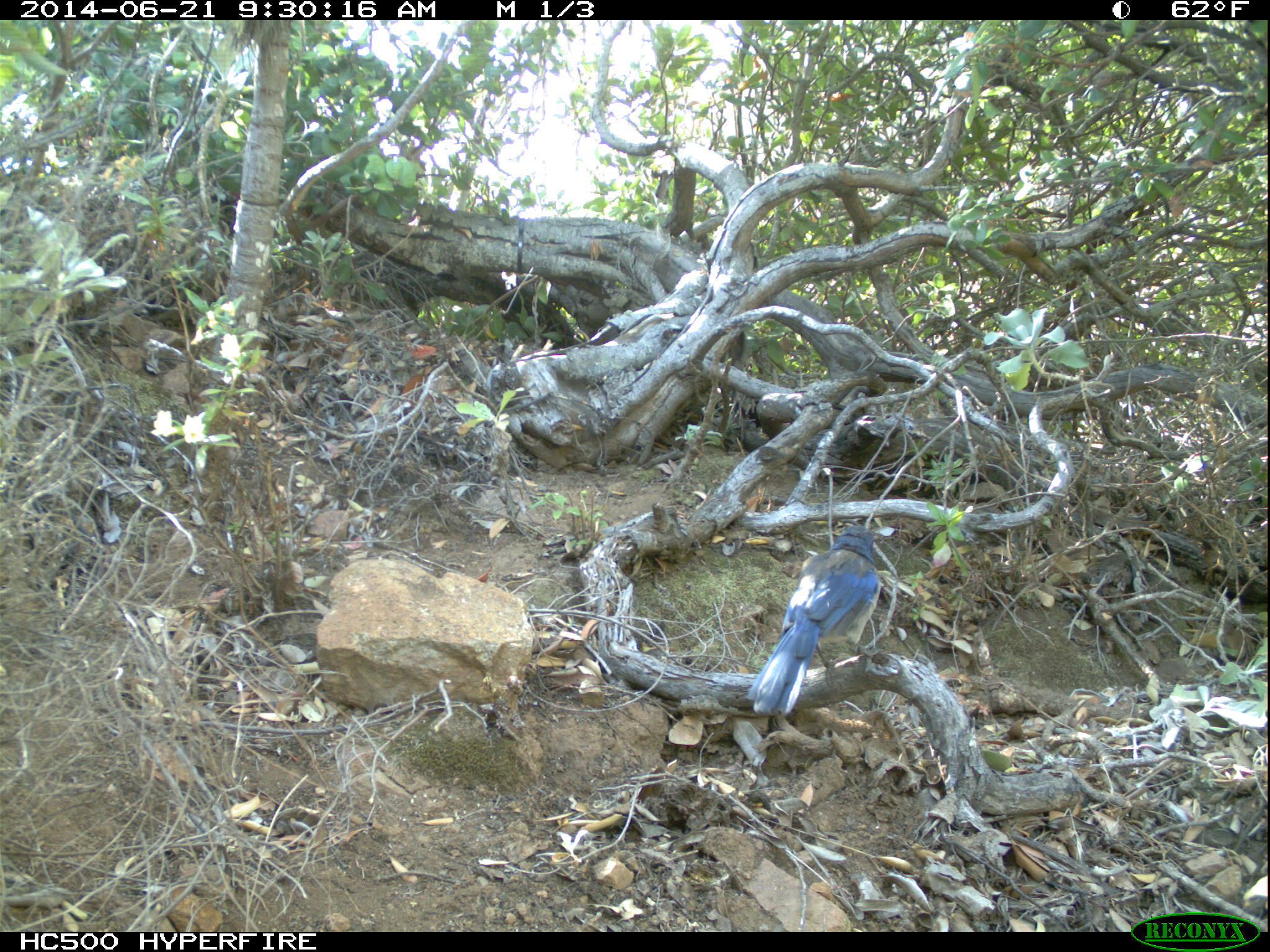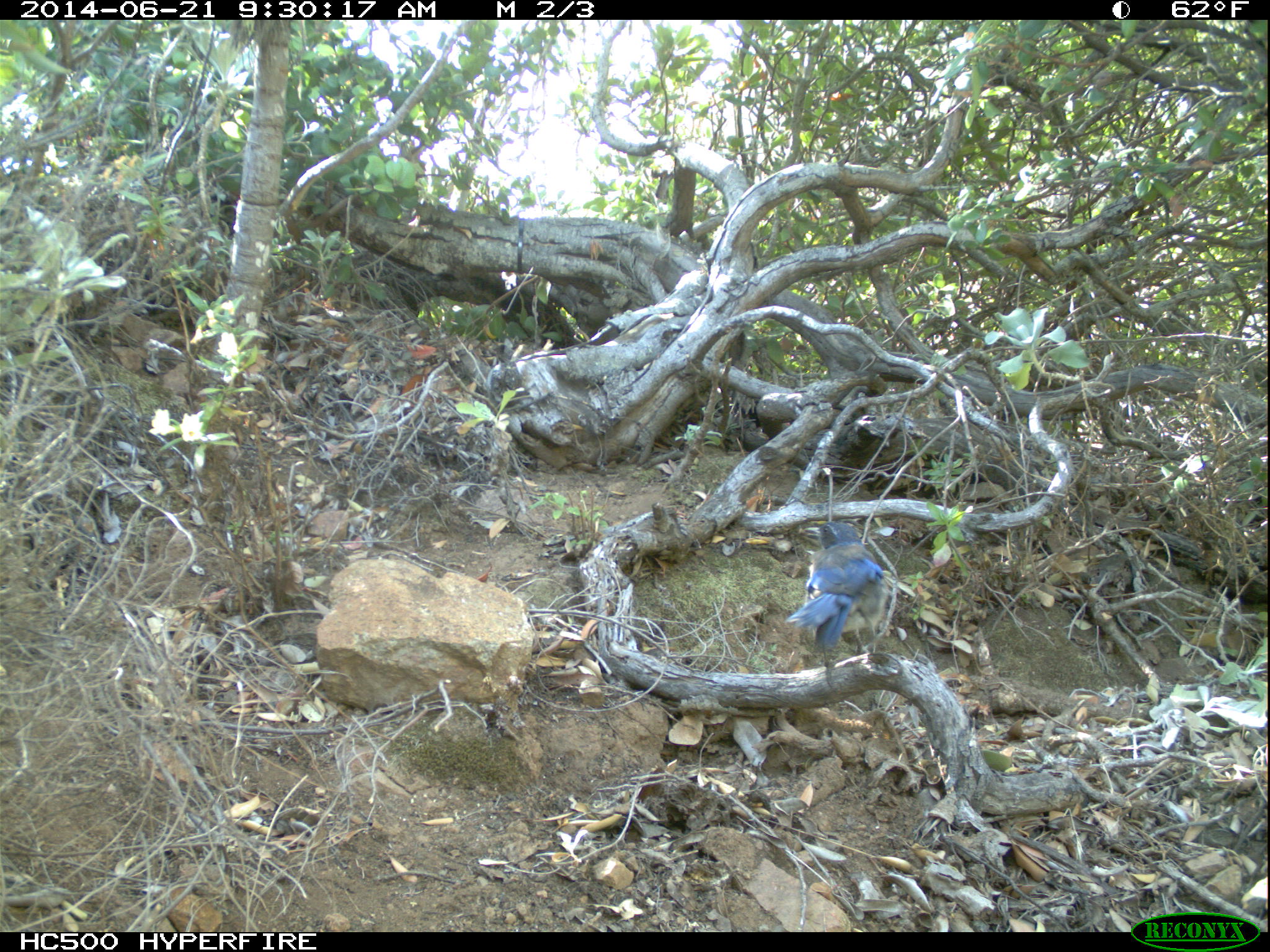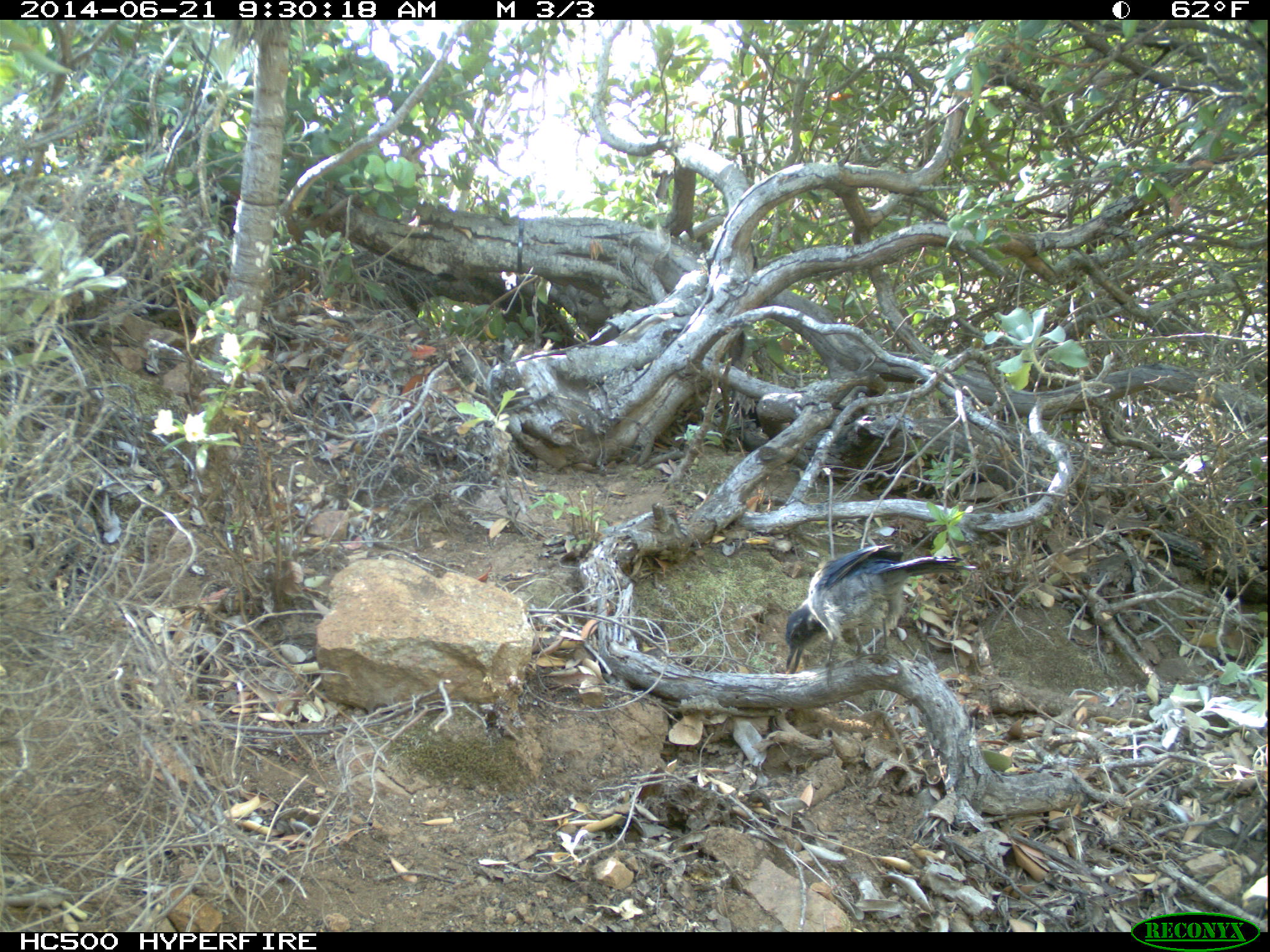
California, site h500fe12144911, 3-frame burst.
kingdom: Animalia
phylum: Chordata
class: Aves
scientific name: Aves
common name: bird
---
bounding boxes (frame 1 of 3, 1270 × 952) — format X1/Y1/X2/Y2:
bird: 747/526/879/716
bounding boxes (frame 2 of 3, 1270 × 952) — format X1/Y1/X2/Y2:
bird: 784/521/887/653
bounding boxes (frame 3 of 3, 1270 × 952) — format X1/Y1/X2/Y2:
bird: 784/544/976/686